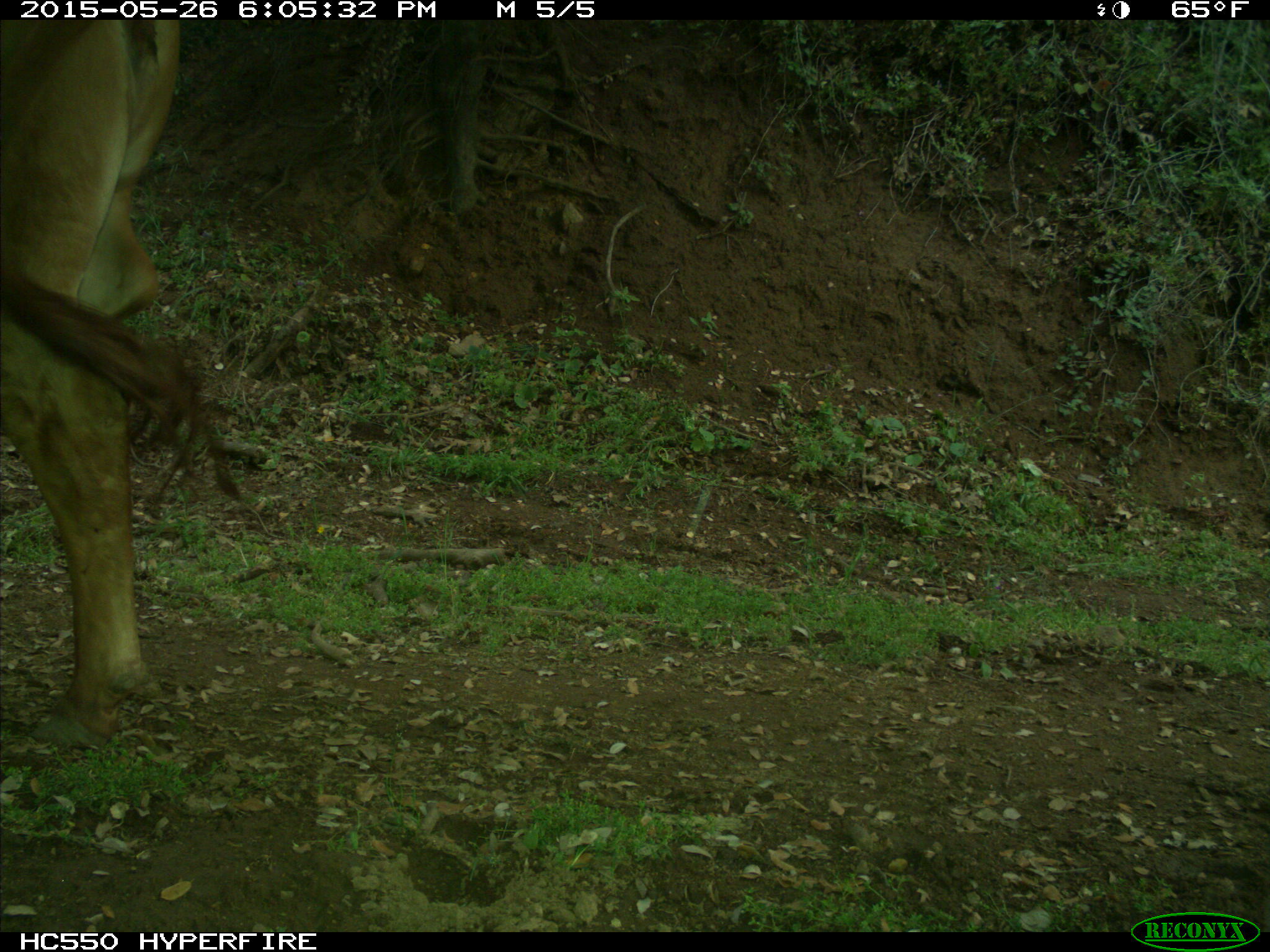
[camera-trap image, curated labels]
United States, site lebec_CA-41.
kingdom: Animalia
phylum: Chordata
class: Mammalia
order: Artiodactyla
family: Bovidae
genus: Bos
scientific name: Bos taurus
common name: domestic cow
Bos taurus (domestic cow).